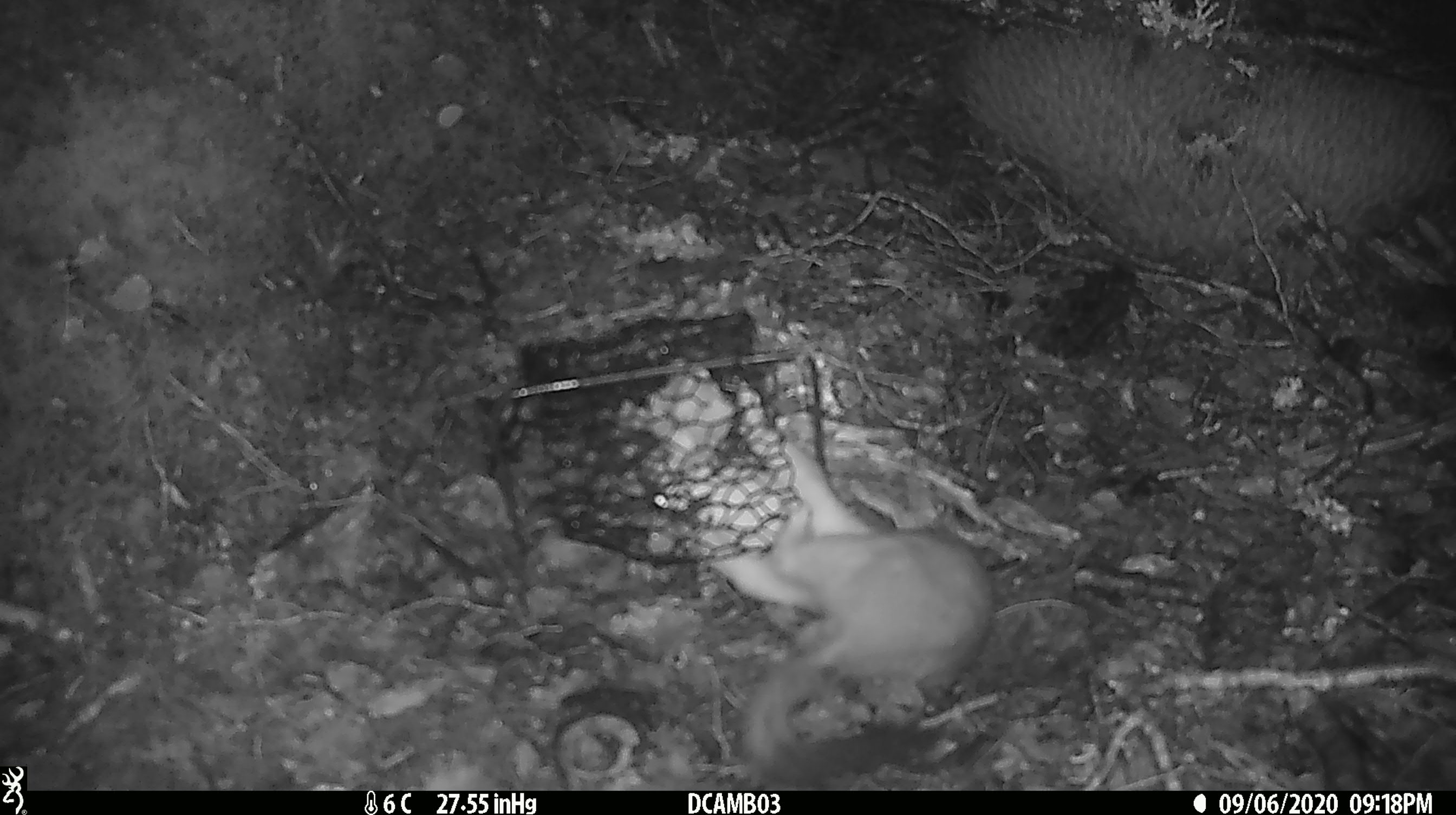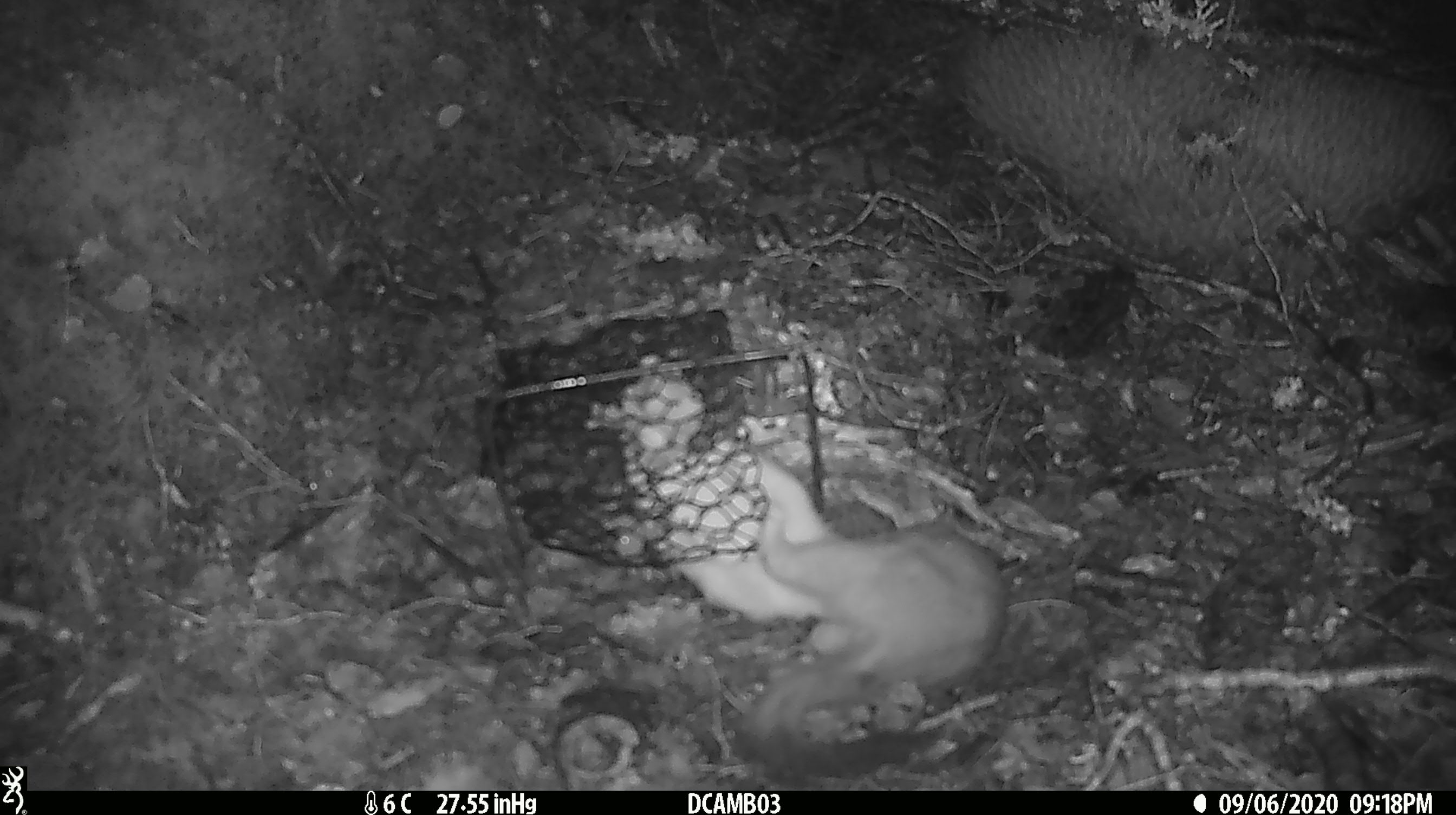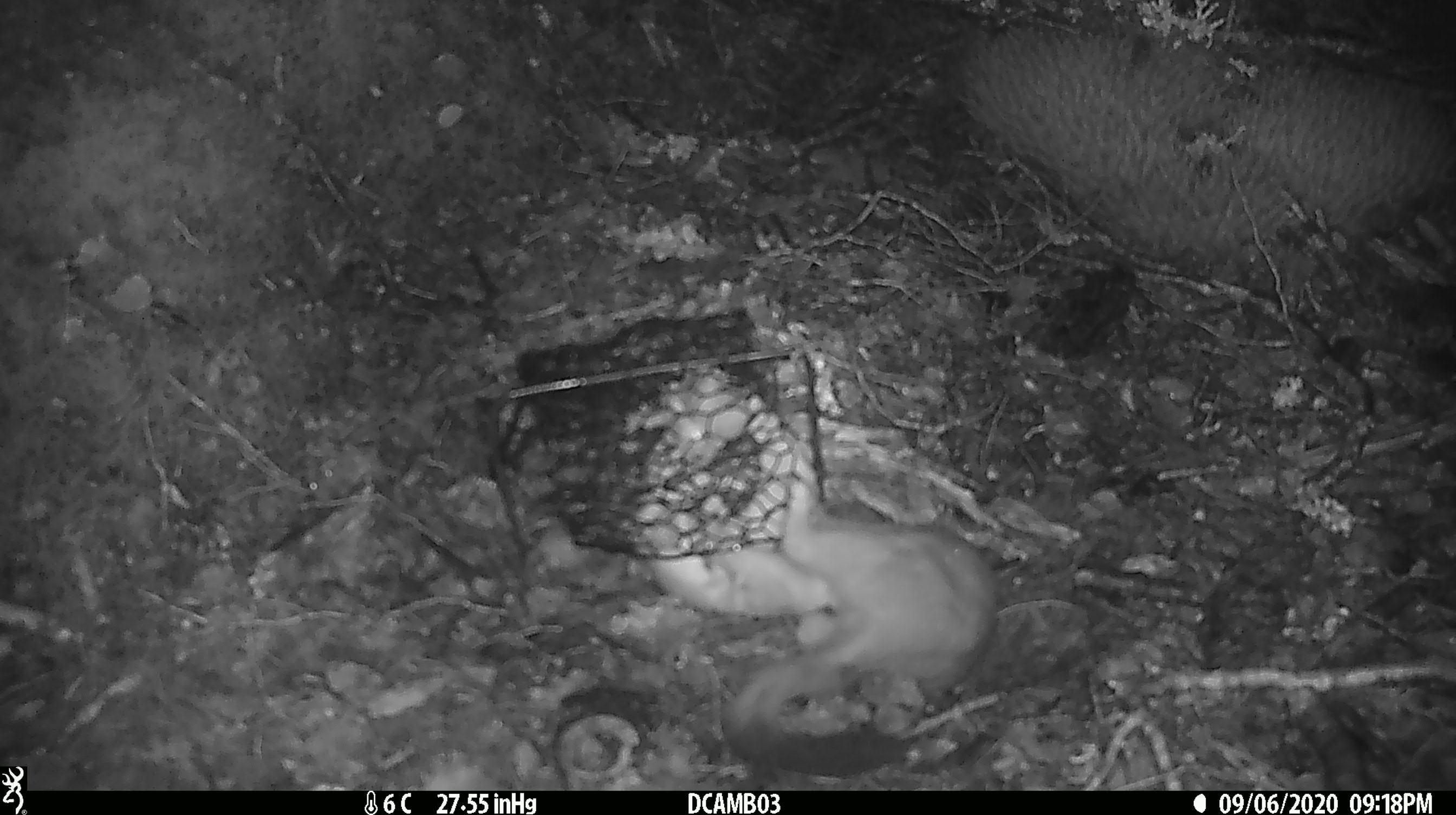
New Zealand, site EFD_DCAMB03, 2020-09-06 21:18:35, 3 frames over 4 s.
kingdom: Animalia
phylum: Chordata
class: Mammalia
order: Carnivora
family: Mustelidae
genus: Mustela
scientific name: Mustela erminea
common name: stoat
Stoat (Mustela erminea).